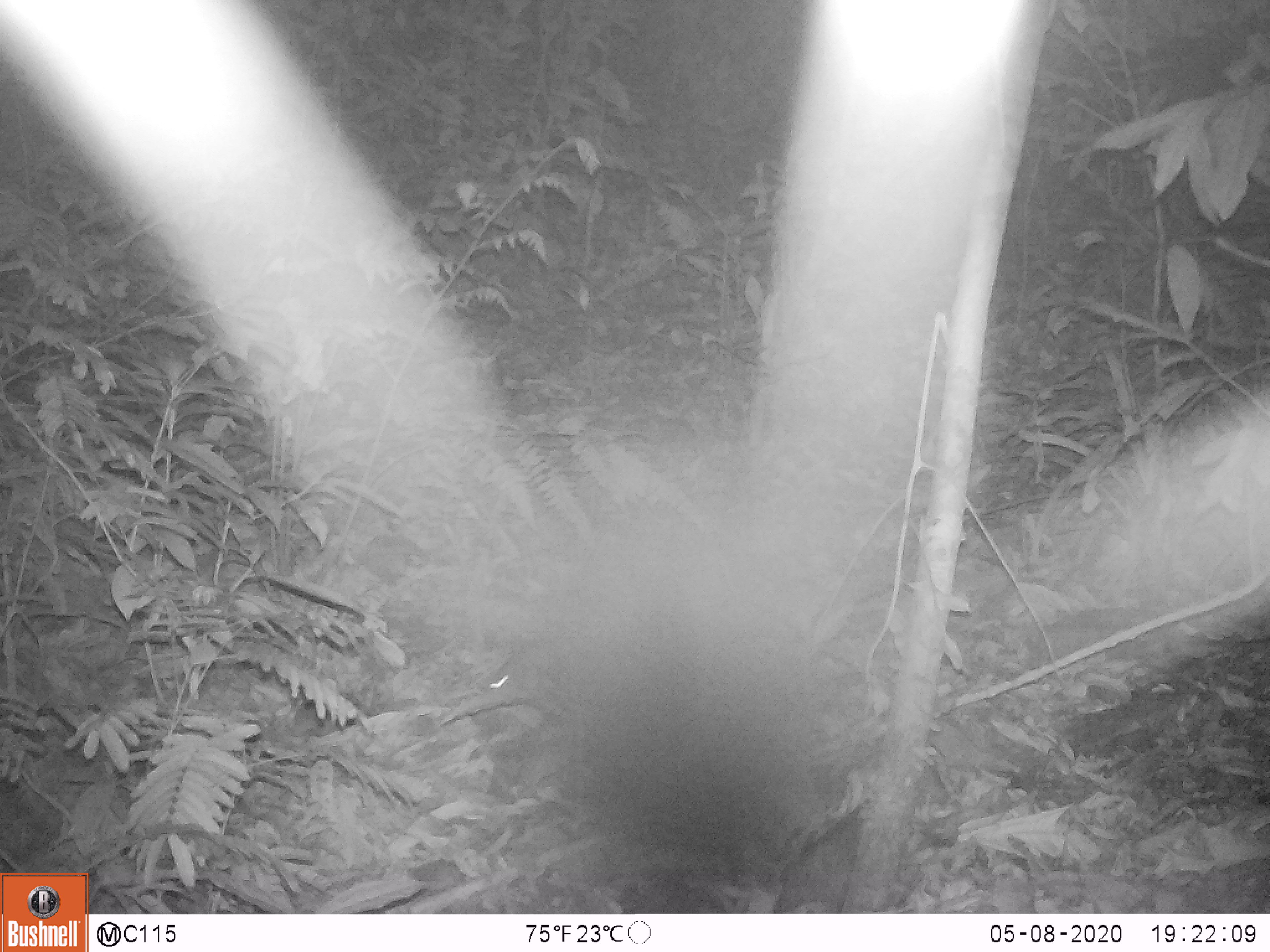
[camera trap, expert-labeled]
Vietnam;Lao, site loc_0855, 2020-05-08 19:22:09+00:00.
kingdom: Animalia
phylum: Chordata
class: Mammalia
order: Rodentia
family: Muridae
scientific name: Muridae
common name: old-world mice and rats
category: unidentified murid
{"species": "unidentified murid (old-world mice and rats) (Muridae)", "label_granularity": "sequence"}